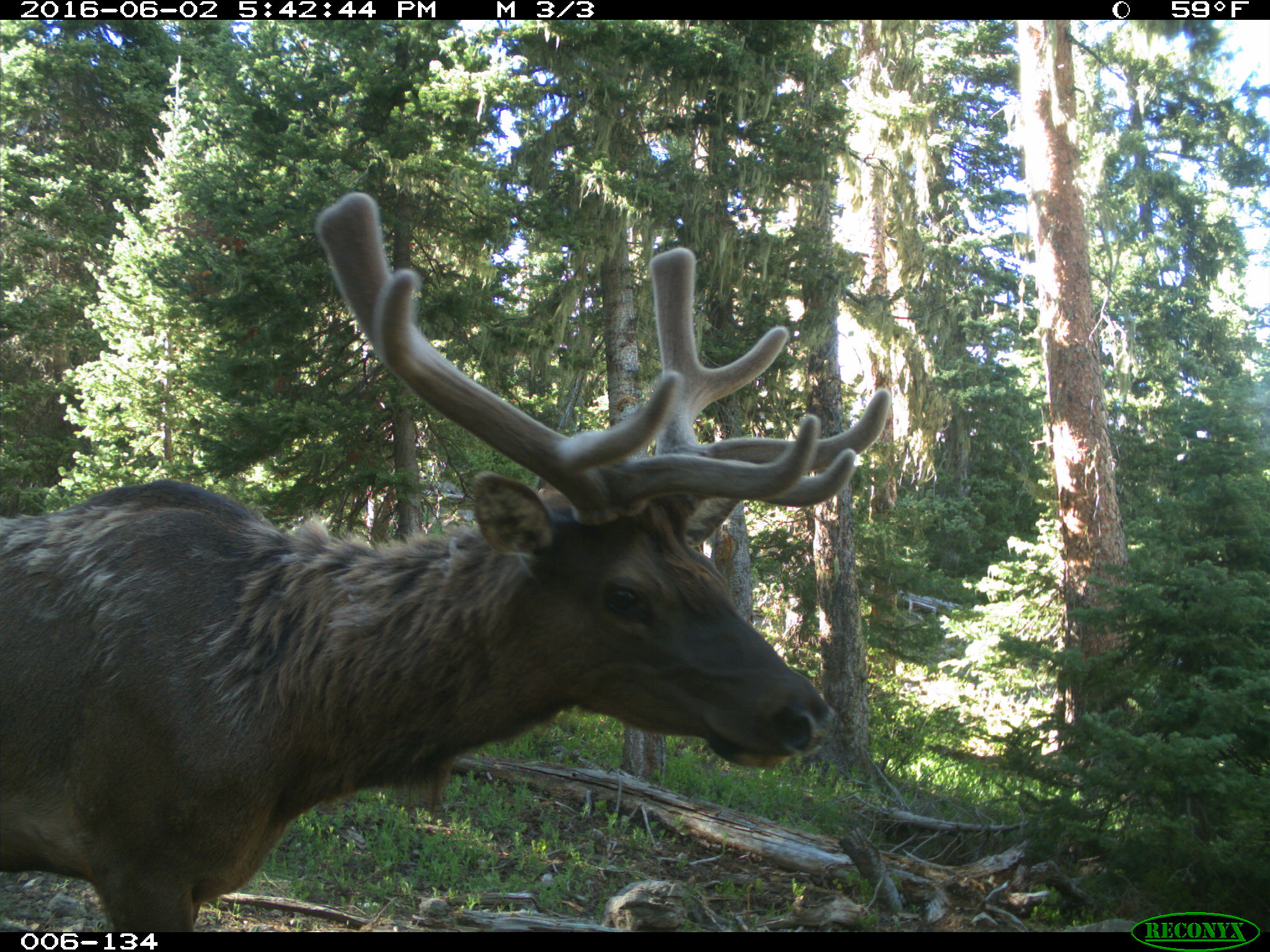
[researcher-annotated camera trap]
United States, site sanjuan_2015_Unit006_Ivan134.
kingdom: Animalia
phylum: Chordata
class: Mammalia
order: Artiodactyla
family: Cervidae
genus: Cervus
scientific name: Cervus elaphus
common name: red deer